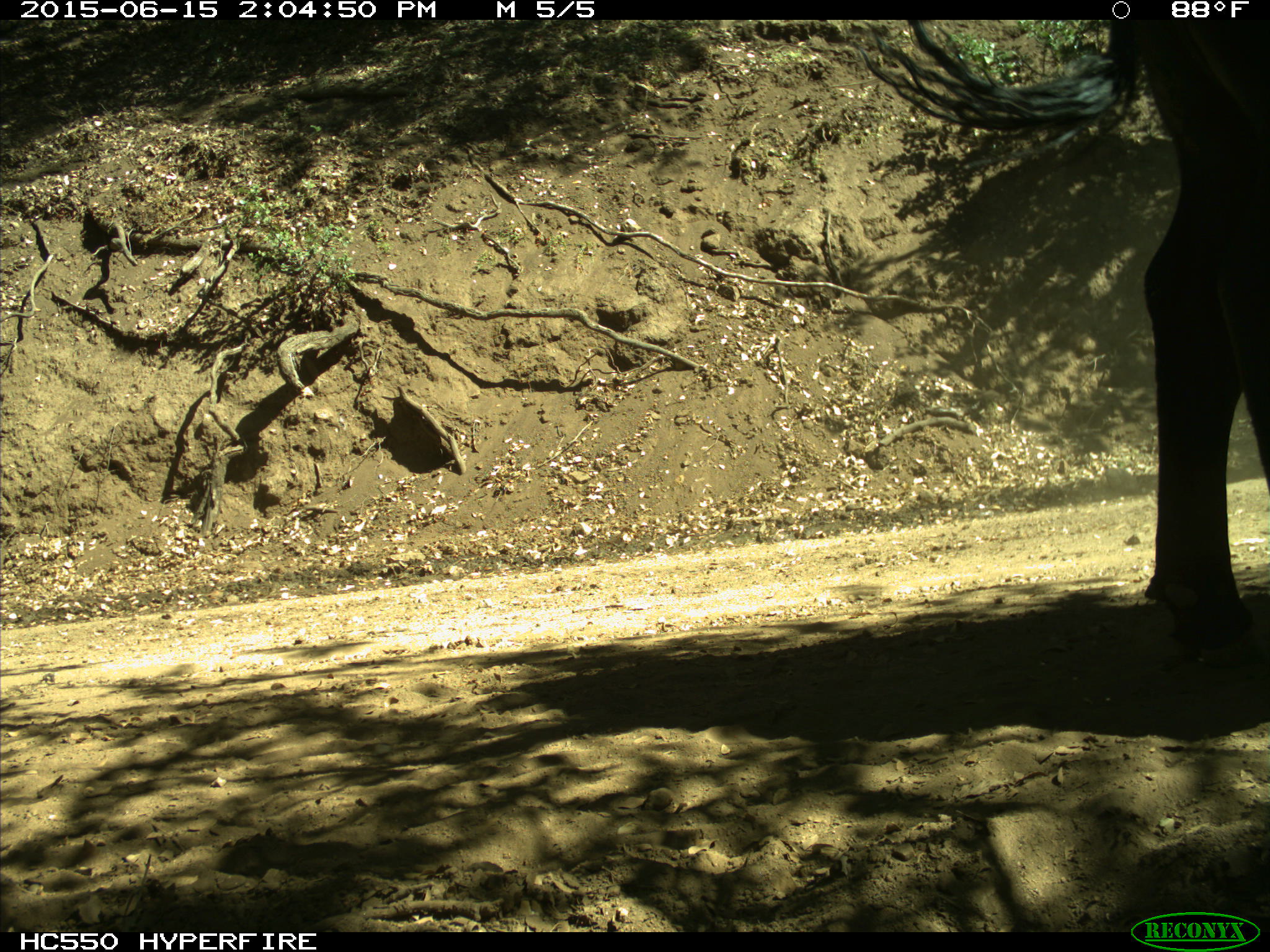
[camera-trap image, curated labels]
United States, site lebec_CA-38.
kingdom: Animalia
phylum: Chordata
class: Mammalia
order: Artiodactyla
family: Bovidae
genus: Bos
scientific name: Bos taurus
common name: domestic cow